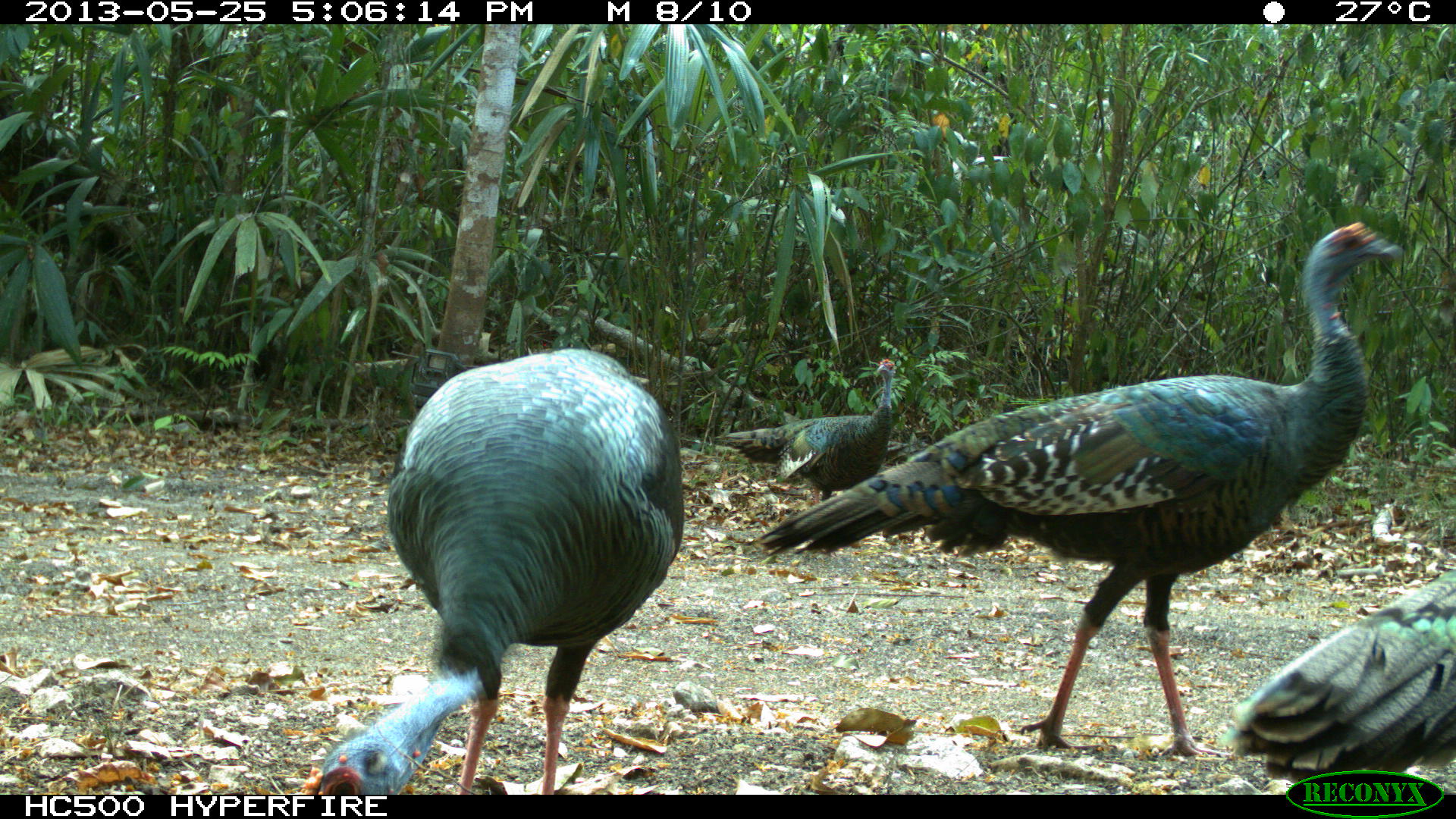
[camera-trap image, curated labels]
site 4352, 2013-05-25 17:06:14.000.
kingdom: Animalia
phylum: Chordata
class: Aves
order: Galliformes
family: Phasianidae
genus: Meleagris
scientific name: Meleagris ocellata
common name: ocellated turkey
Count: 4.